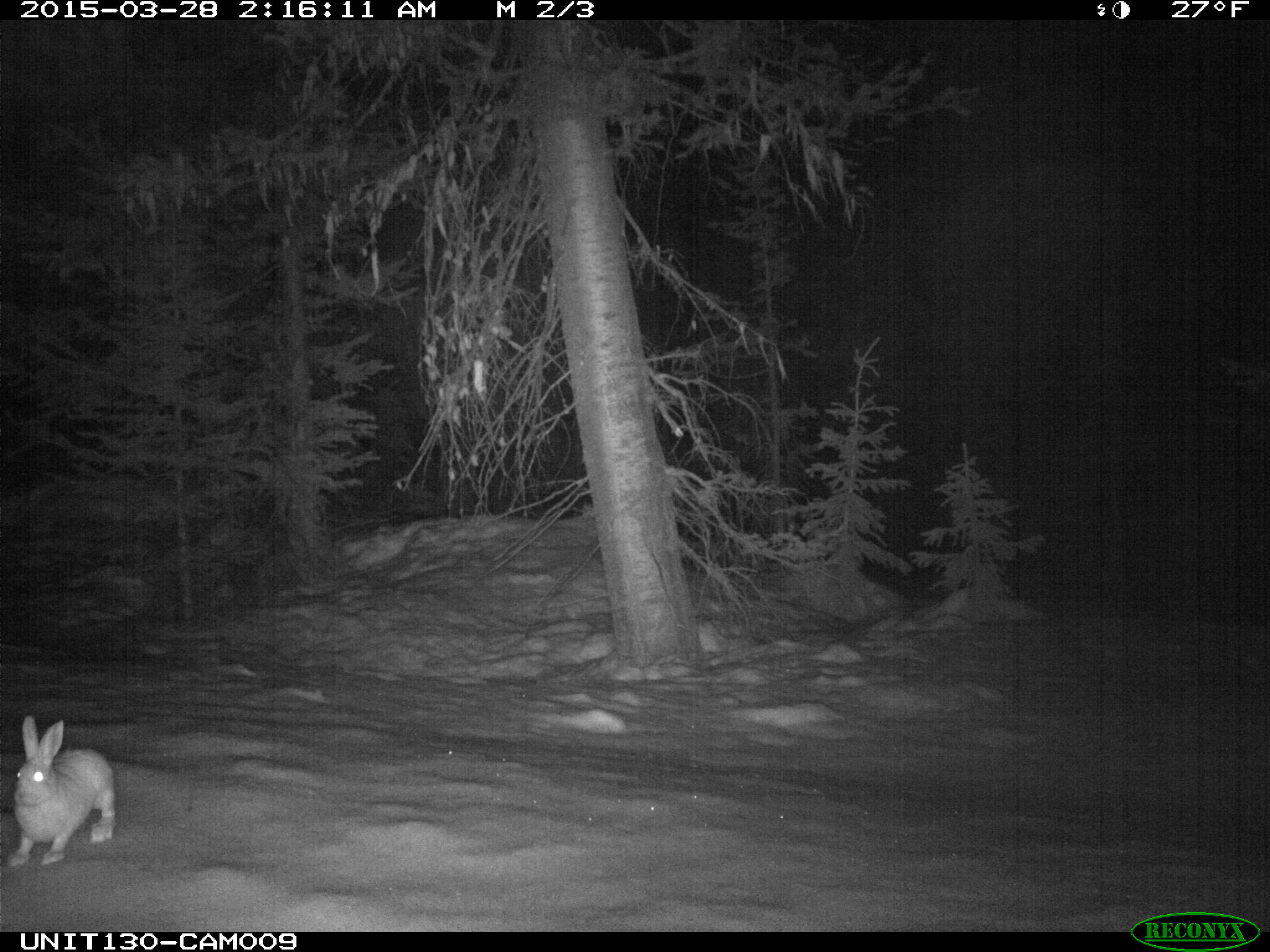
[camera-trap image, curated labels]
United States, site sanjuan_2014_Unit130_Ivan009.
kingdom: Animalia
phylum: Chordata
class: Mammalia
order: Lagomorpha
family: Leporidae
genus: Lepus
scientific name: Lepus americanus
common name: snowshoe hare